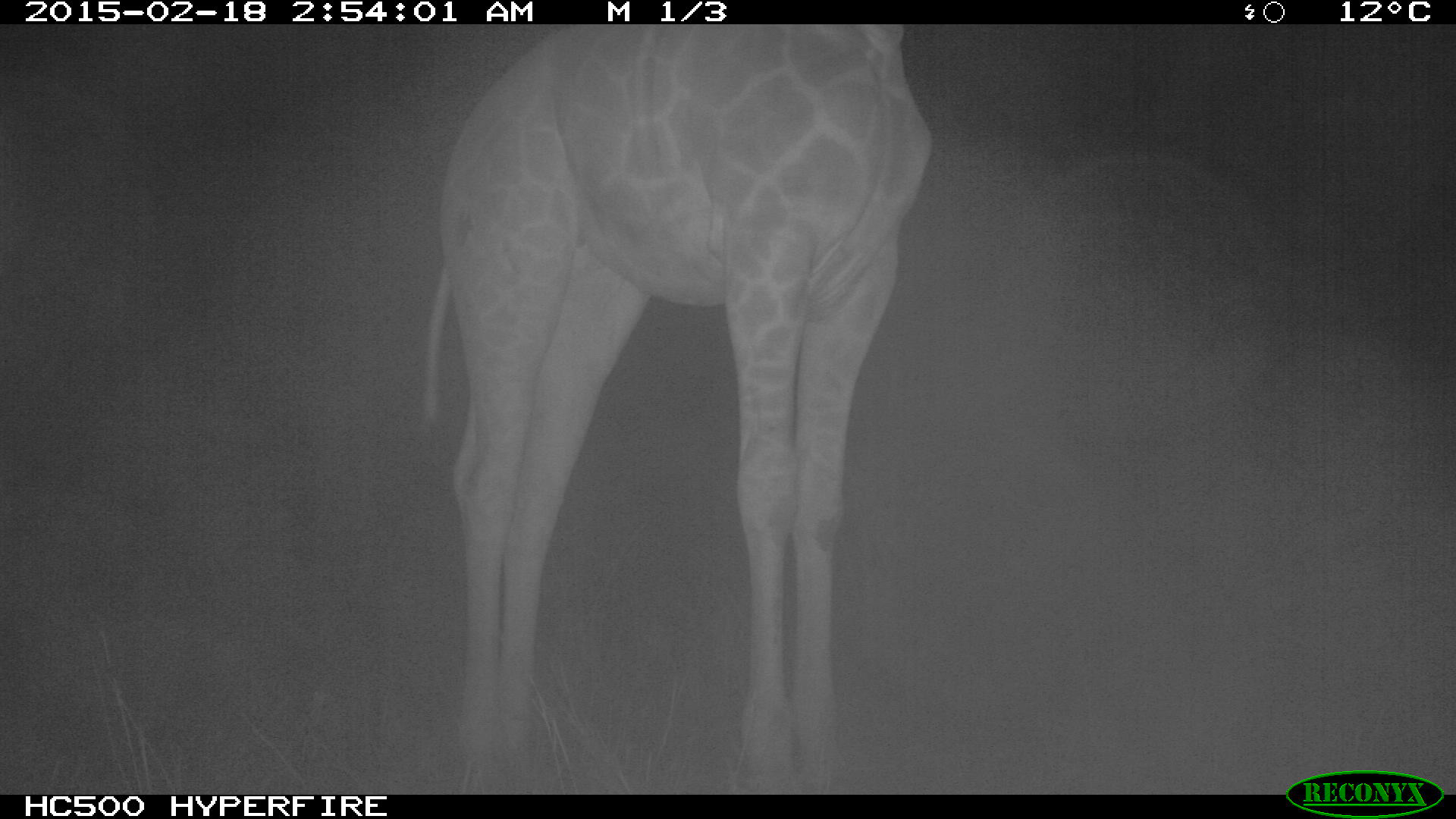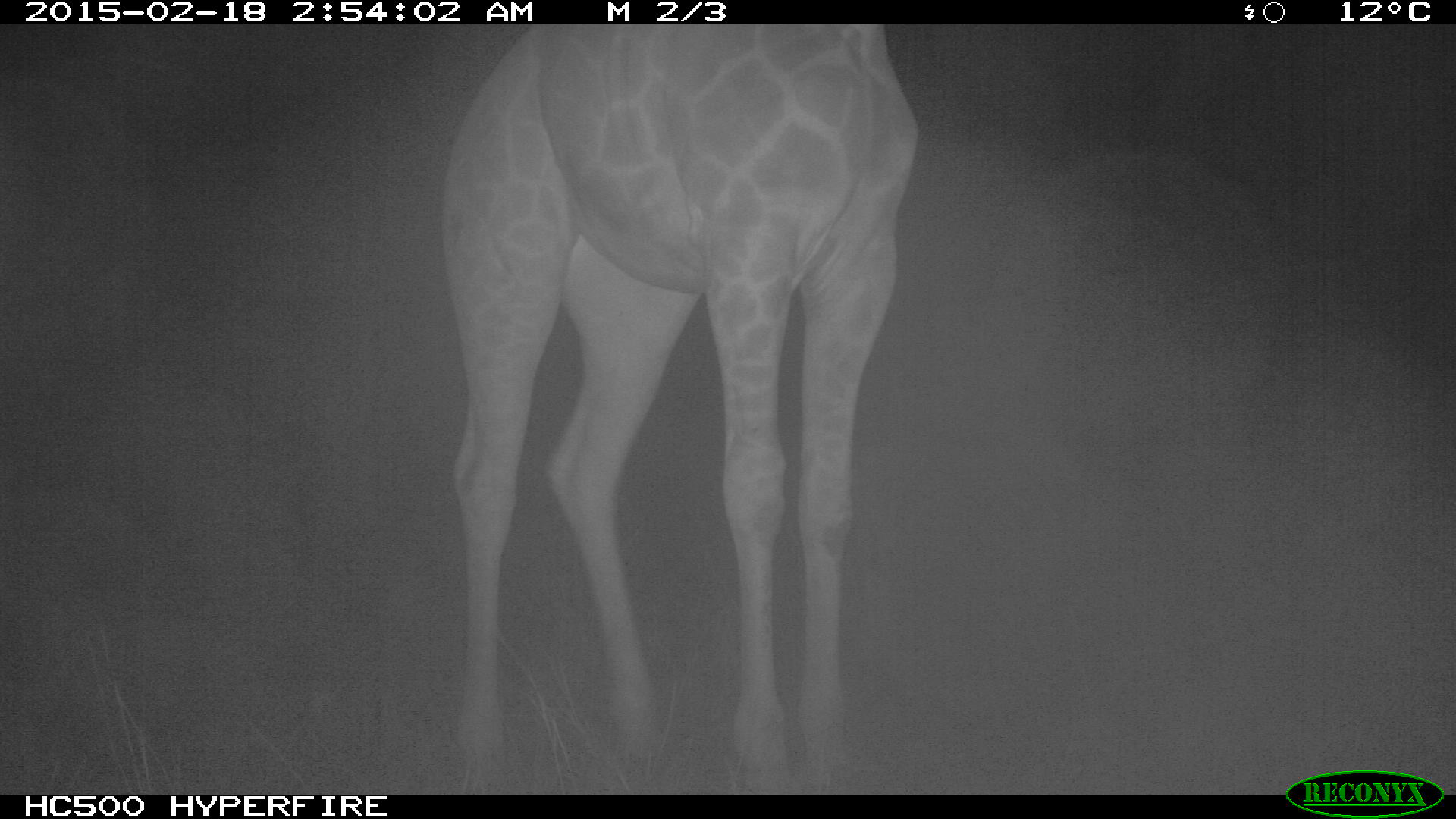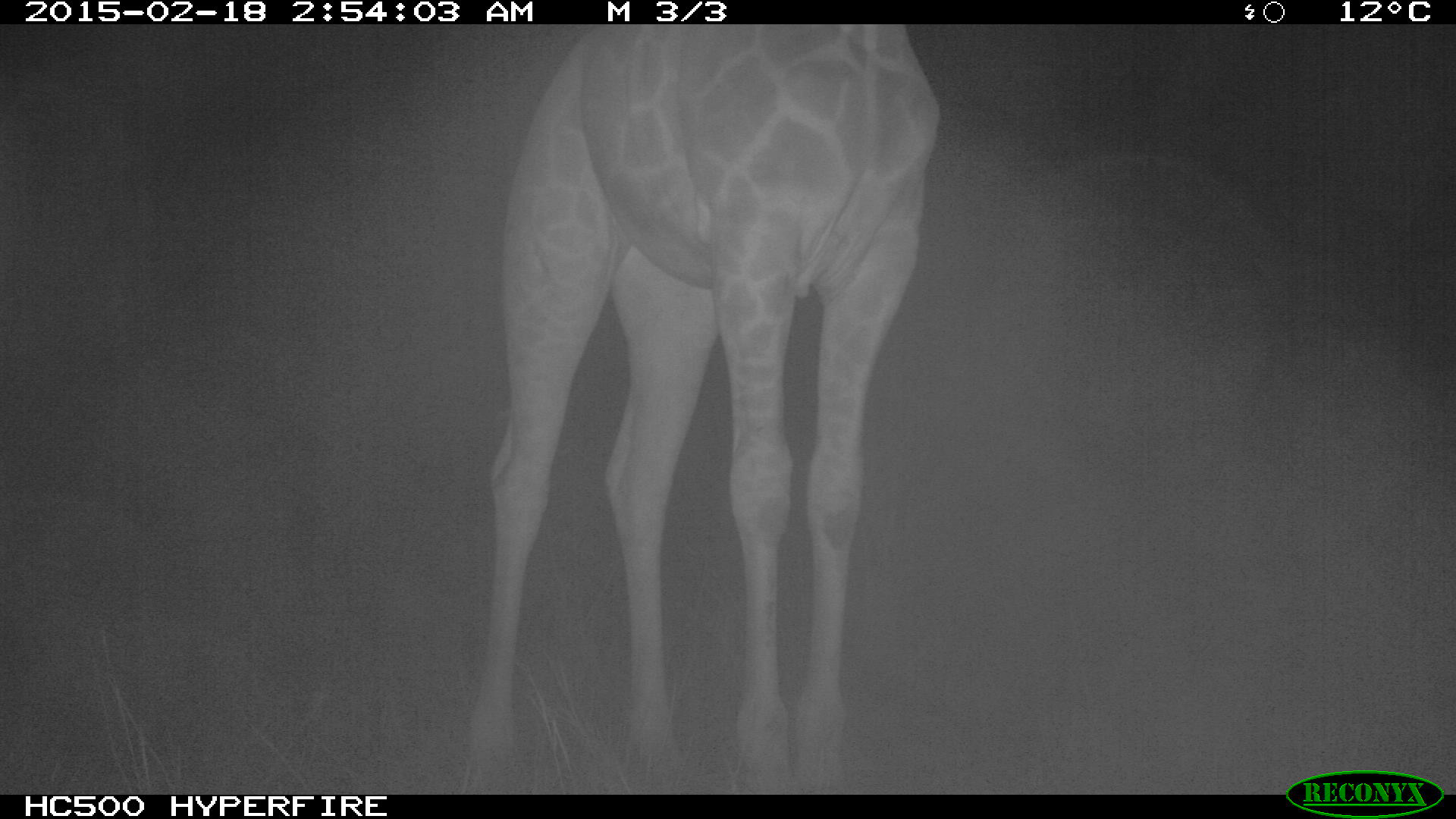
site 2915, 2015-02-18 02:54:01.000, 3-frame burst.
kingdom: Animalia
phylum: Chordata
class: Mammalia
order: Artiodactyla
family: Giraffidae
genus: Giraffa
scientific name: Giraffa camelopardalis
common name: giraffe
Giraffa camelopardalis (giraffe), count 1.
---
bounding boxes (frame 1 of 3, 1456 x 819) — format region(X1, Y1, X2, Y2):
giraffa camelopardalis: region(419, 21, 929, 792)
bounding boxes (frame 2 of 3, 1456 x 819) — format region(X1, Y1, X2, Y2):
giraffa camelopardalis: region(434, 21, 911, 792)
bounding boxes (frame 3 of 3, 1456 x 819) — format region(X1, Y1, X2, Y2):
giraffa camelopardalis: region(456, 20, 934, 791)